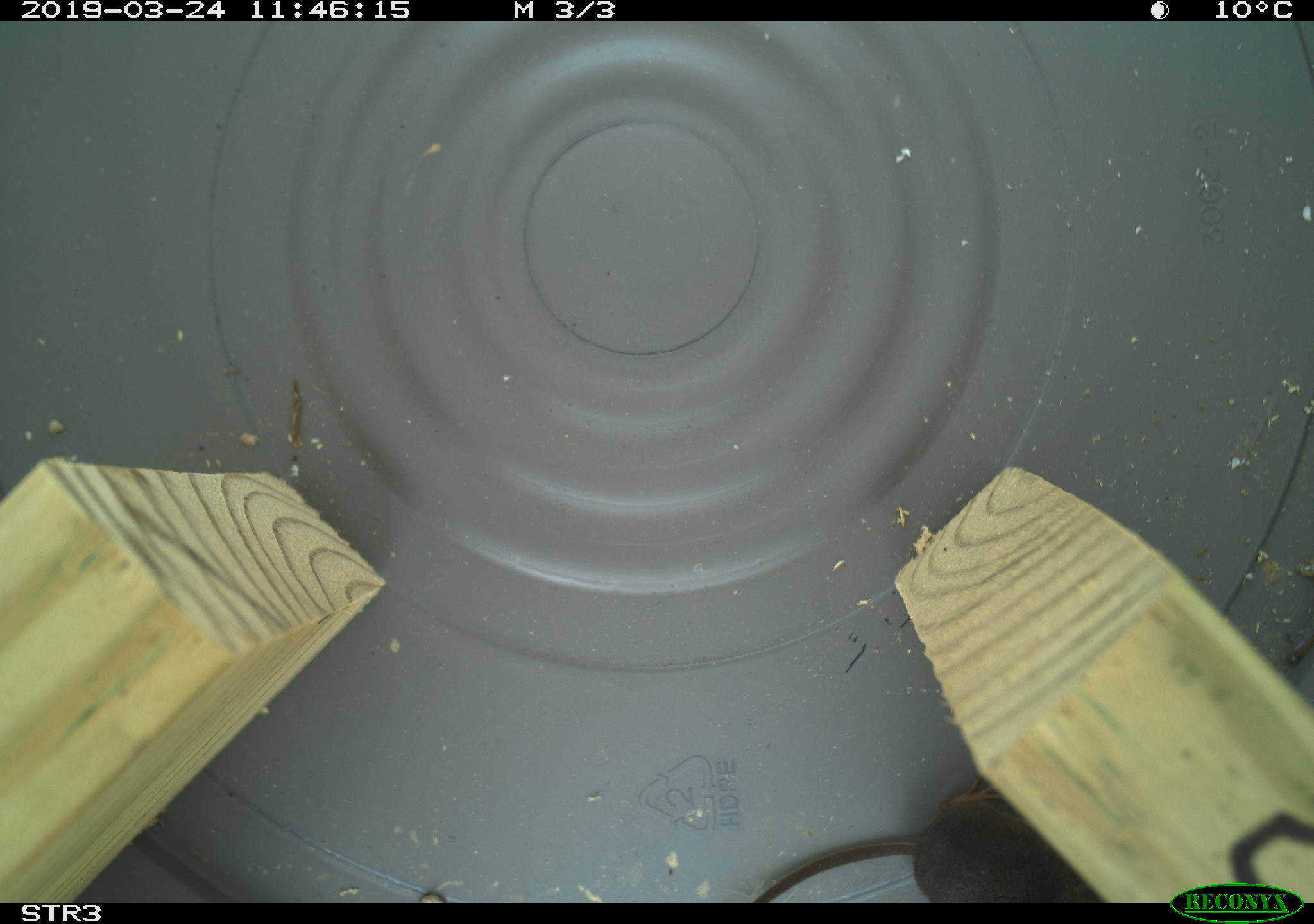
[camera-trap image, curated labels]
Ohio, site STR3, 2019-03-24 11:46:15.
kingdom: Animalia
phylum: Chordata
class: Mammalia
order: Eulipotyphla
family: Soricidae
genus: Sorex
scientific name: Sorex cinereus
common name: masked shrew